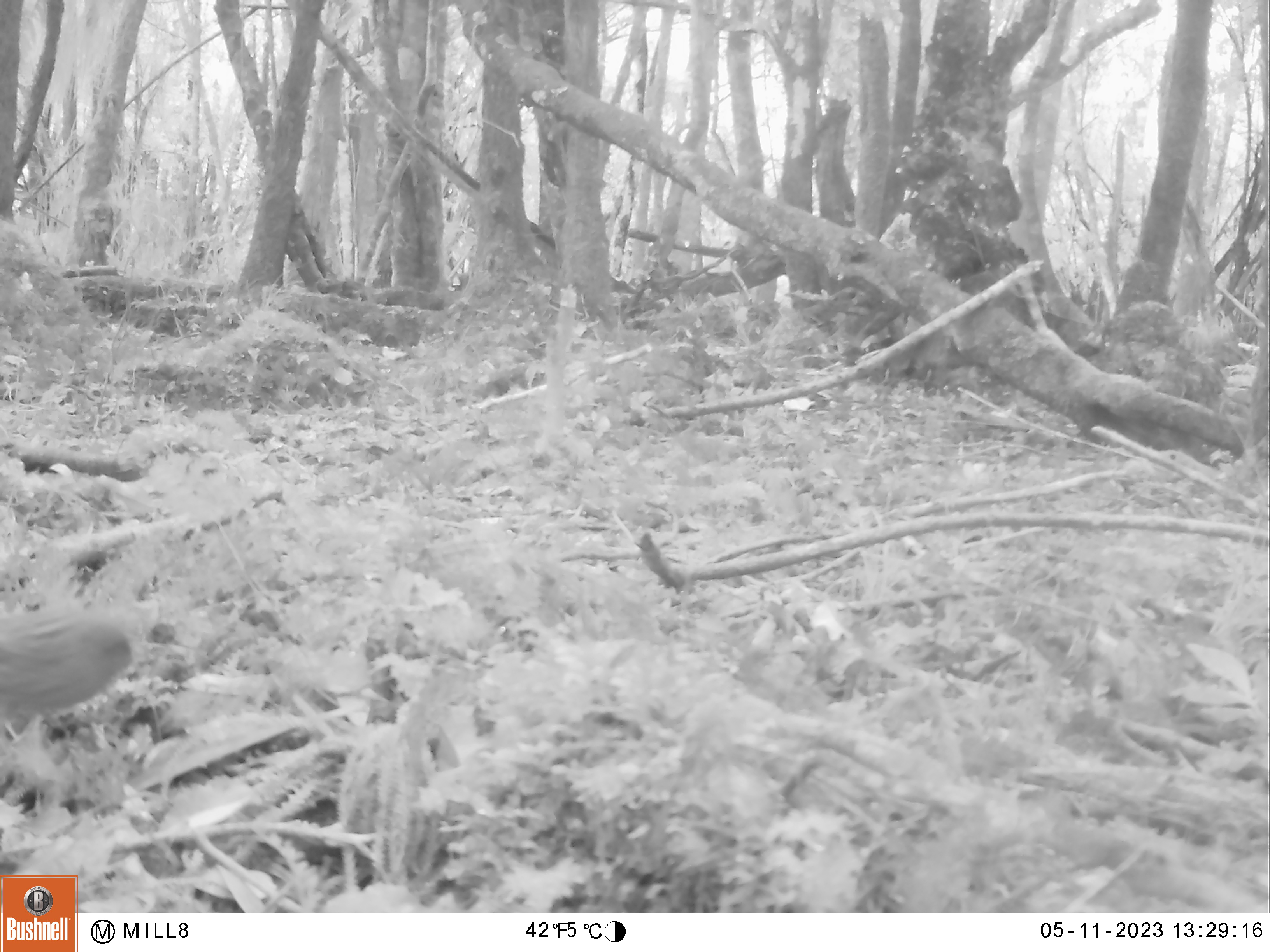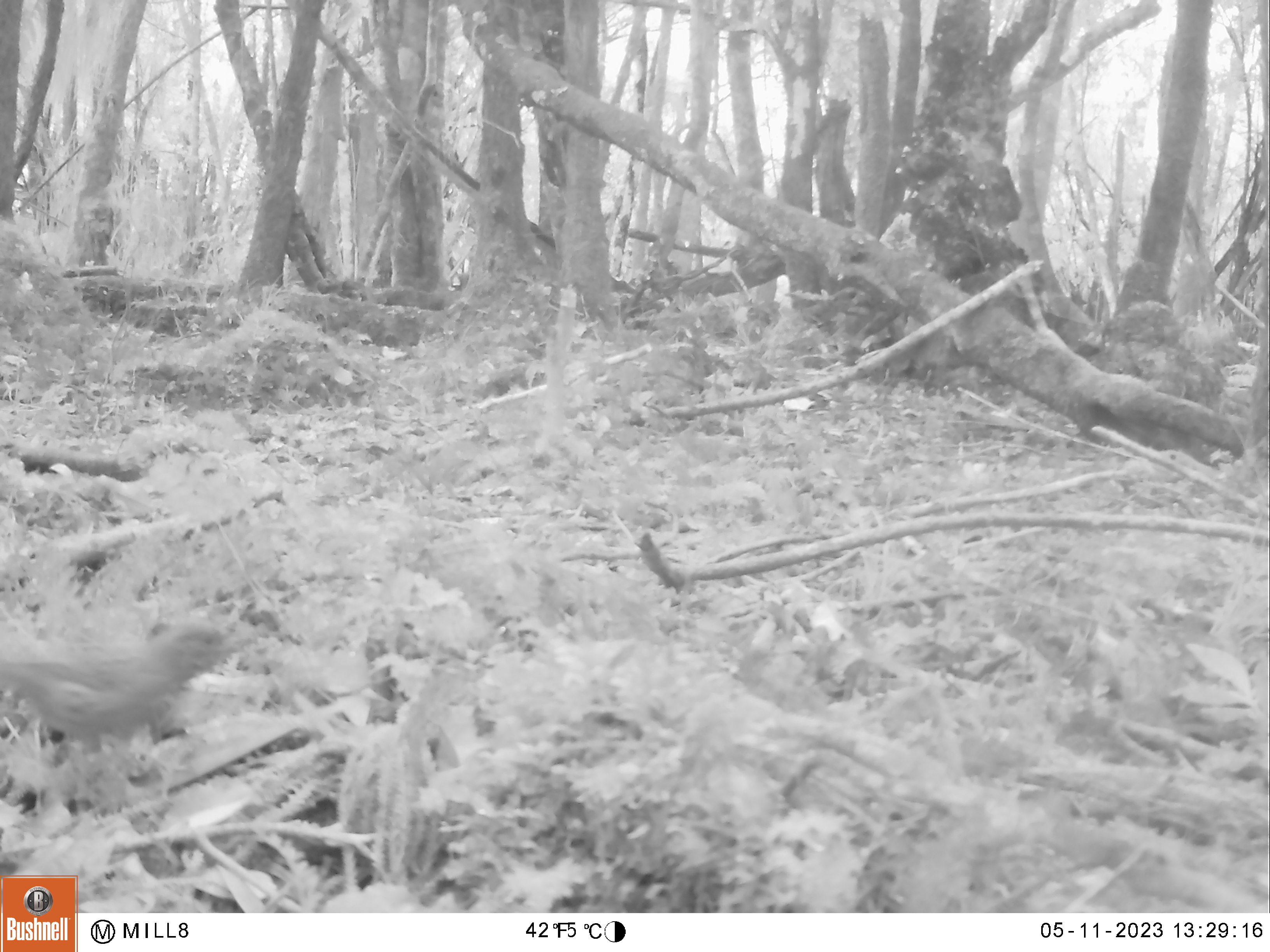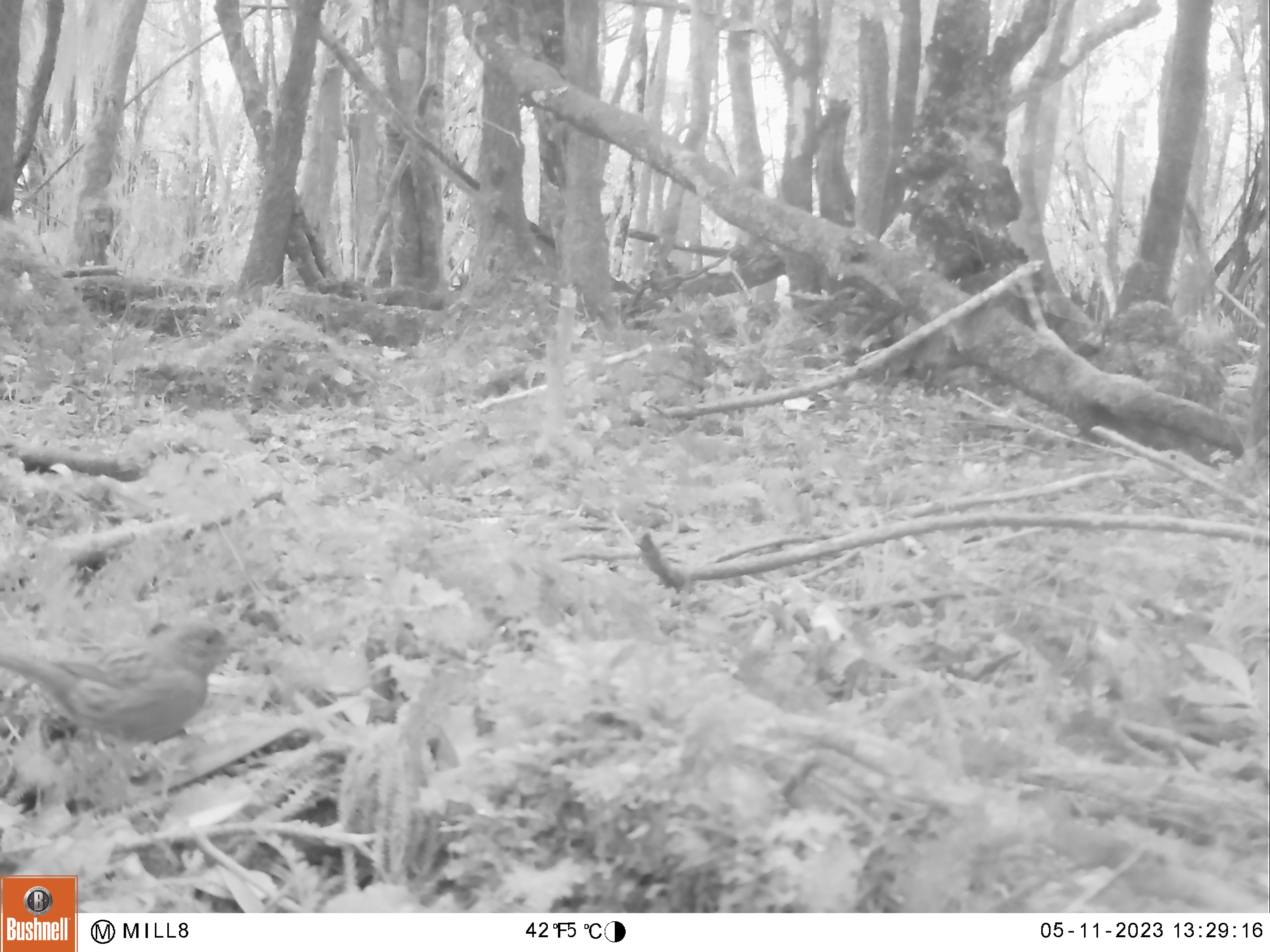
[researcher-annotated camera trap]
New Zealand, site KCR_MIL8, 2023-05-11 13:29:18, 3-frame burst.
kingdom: Animalia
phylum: Chordata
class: Aves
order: Passeriformes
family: Prunellidae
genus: Prunella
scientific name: Prunella modularis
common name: dunnock